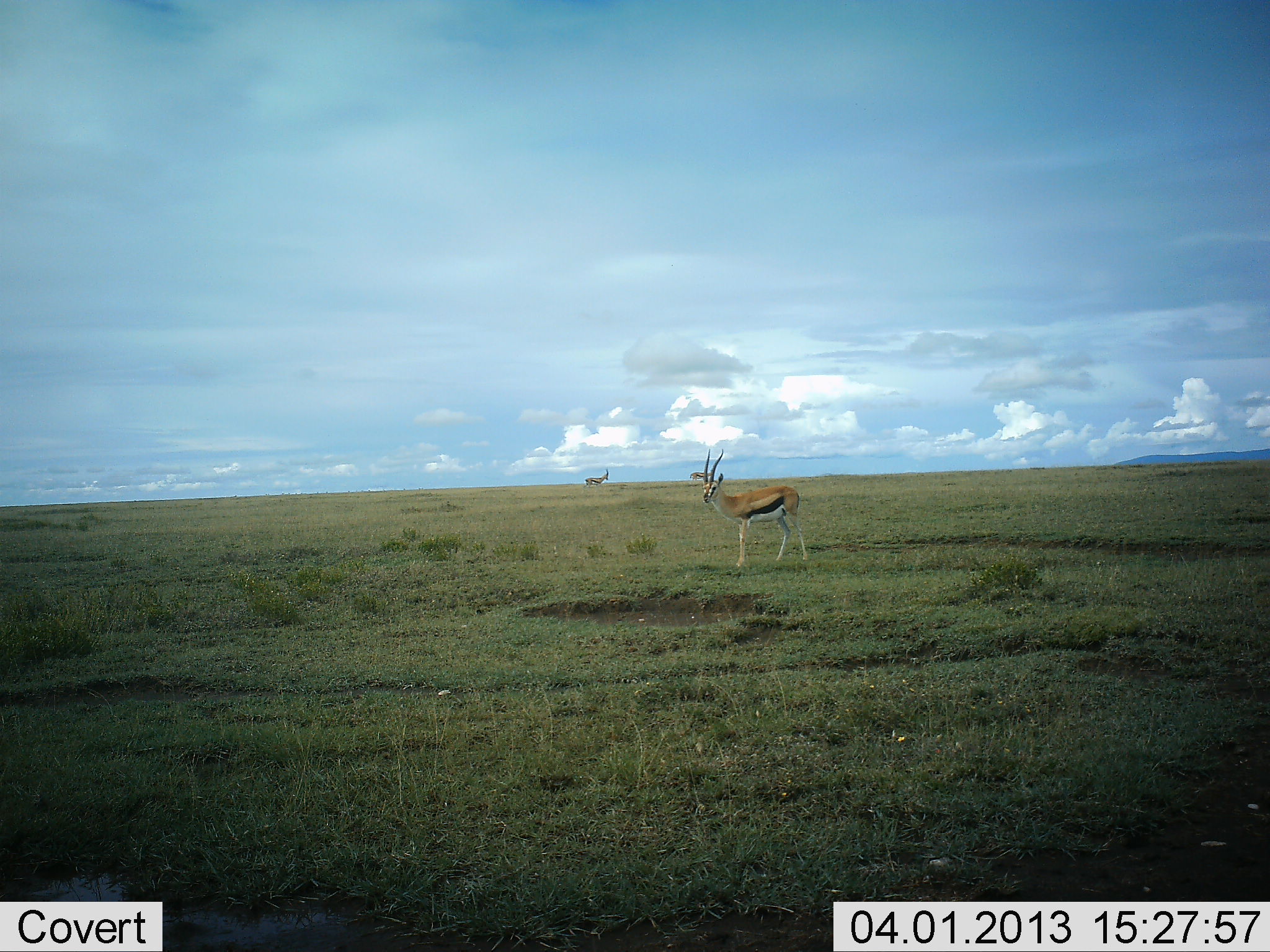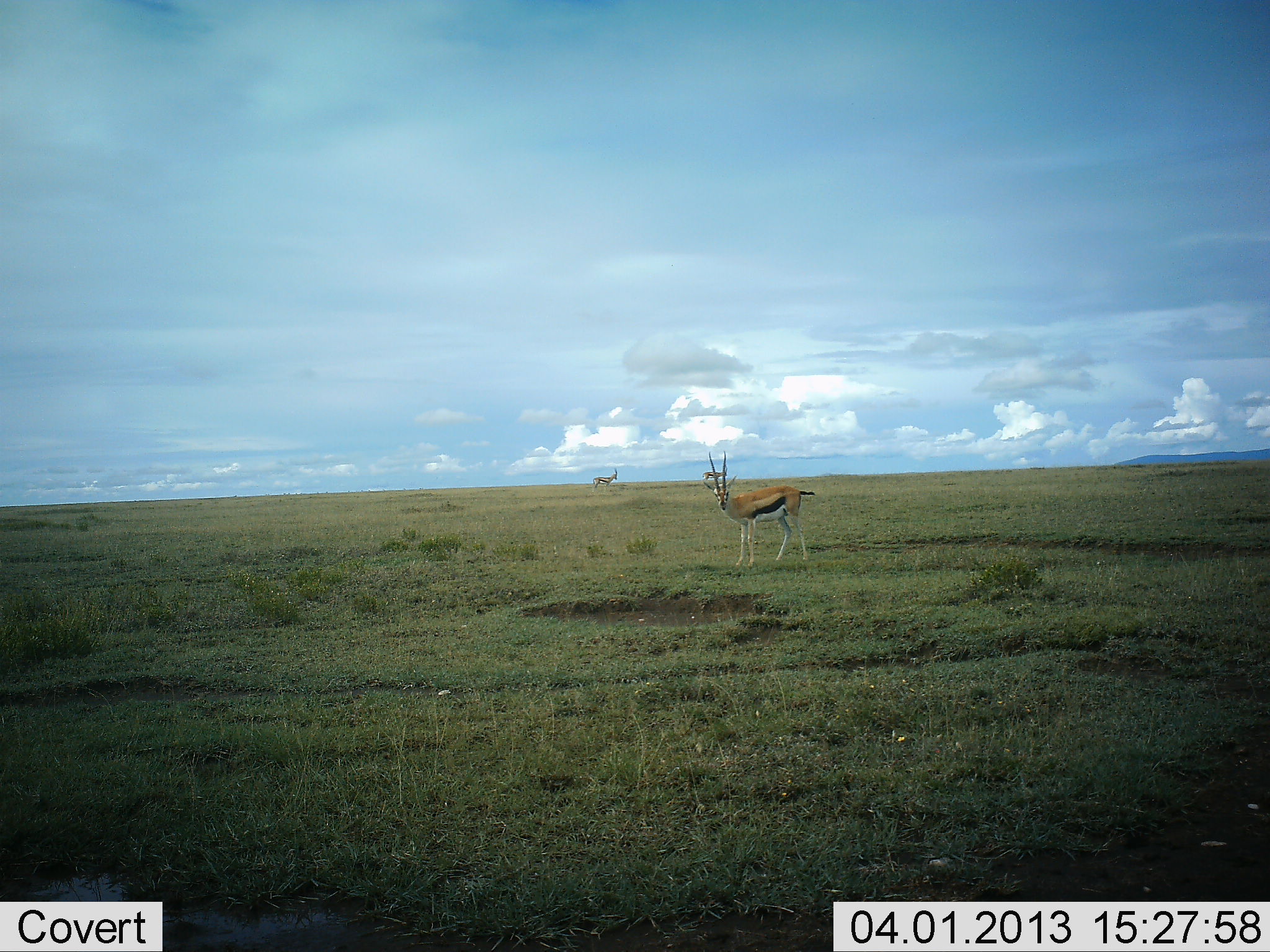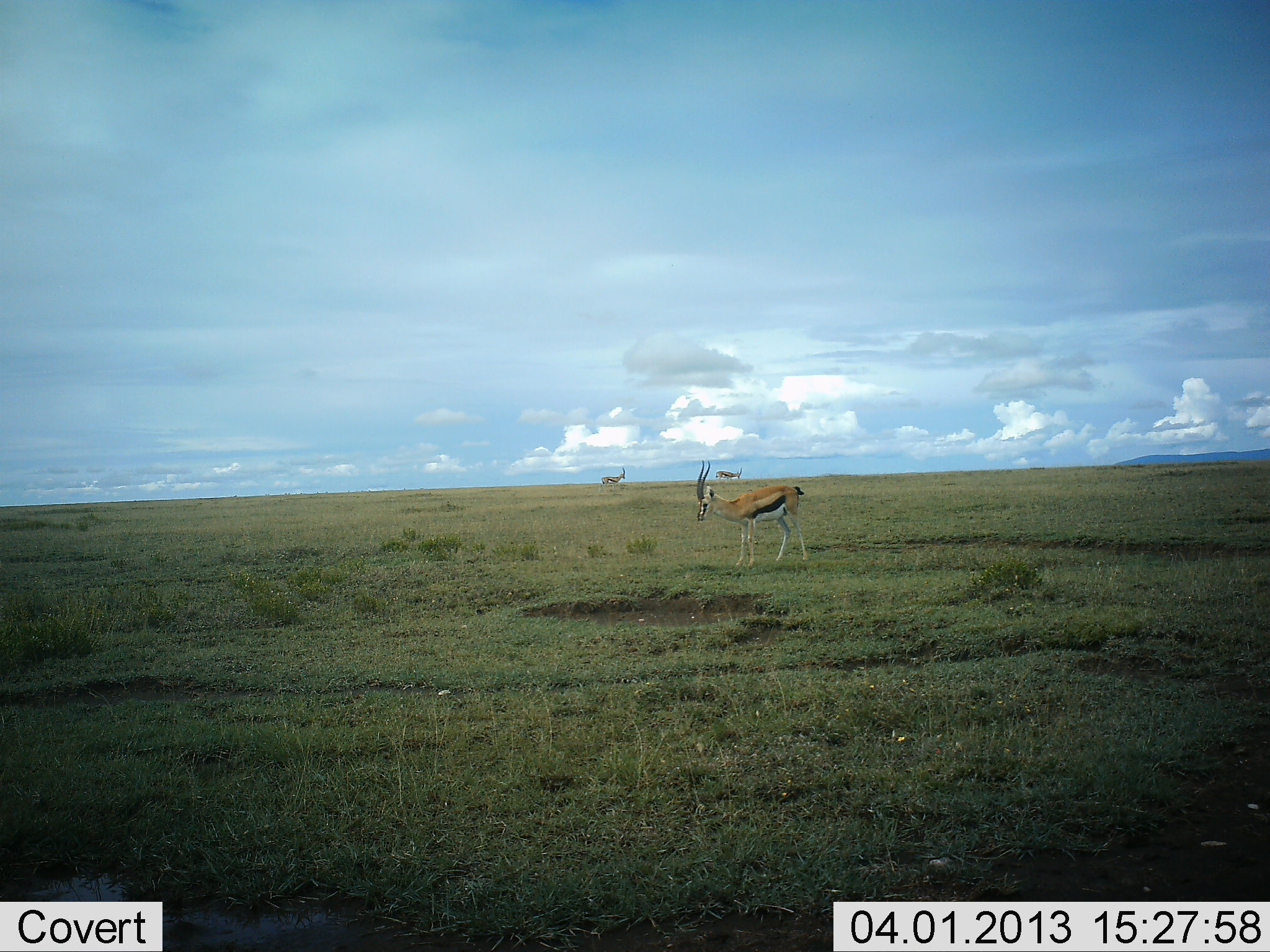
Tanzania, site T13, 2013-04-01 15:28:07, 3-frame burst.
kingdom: Animalia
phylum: Chordata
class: Mammalia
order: Artiodactyla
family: Bovidae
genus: Eudorcas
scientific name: Eudorcas thomsonii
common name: thomson's gazelle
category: gazellethomsons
Gazellethomsons (thomson's gazelle) (Eudorcas thomsonii), count 3. Behavior (volunteer vote fractions): standing 83%, resting 6%, moving 61%, interacting 0%. Young present (vote fraction): 0%. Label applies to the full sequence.